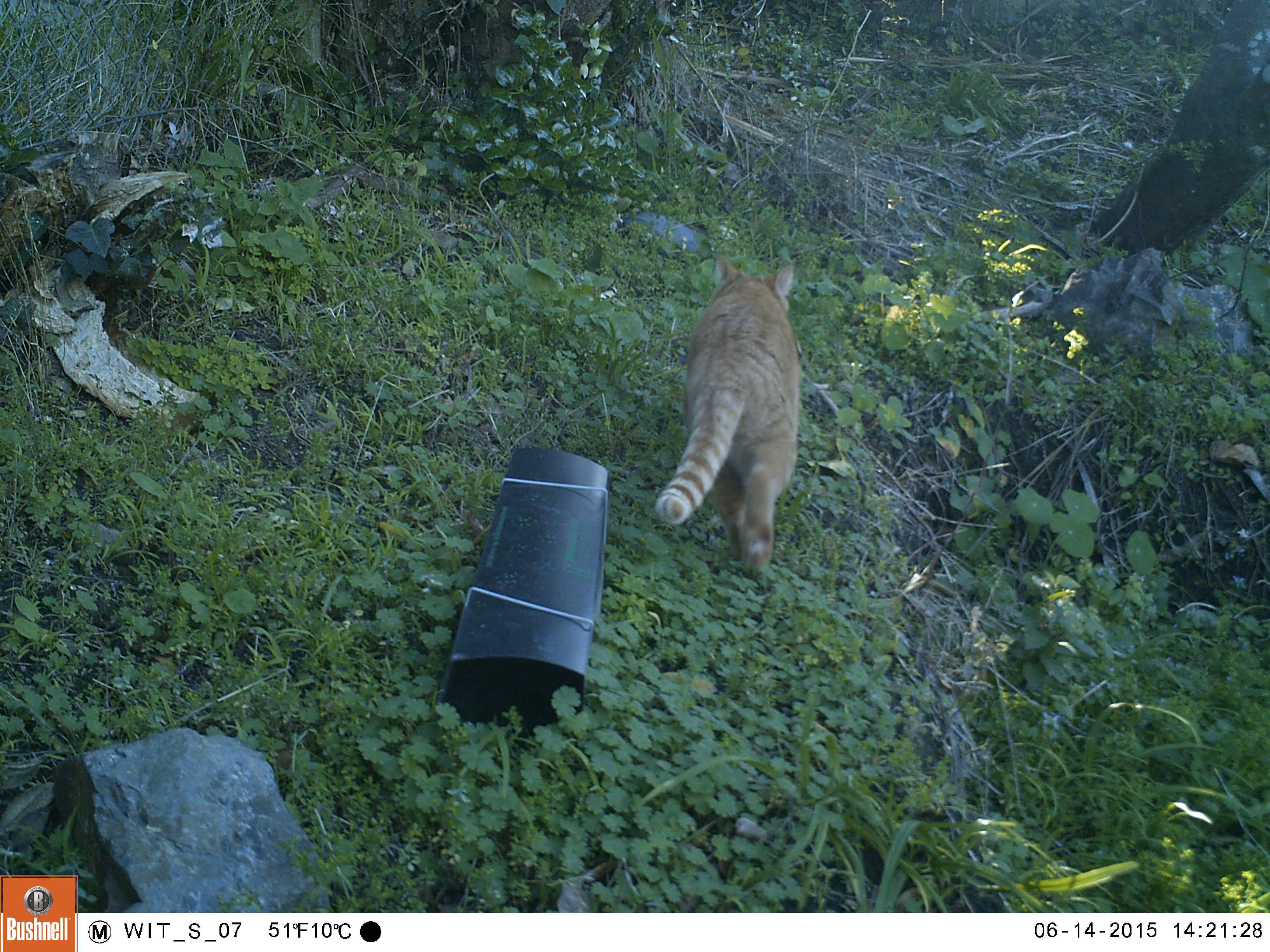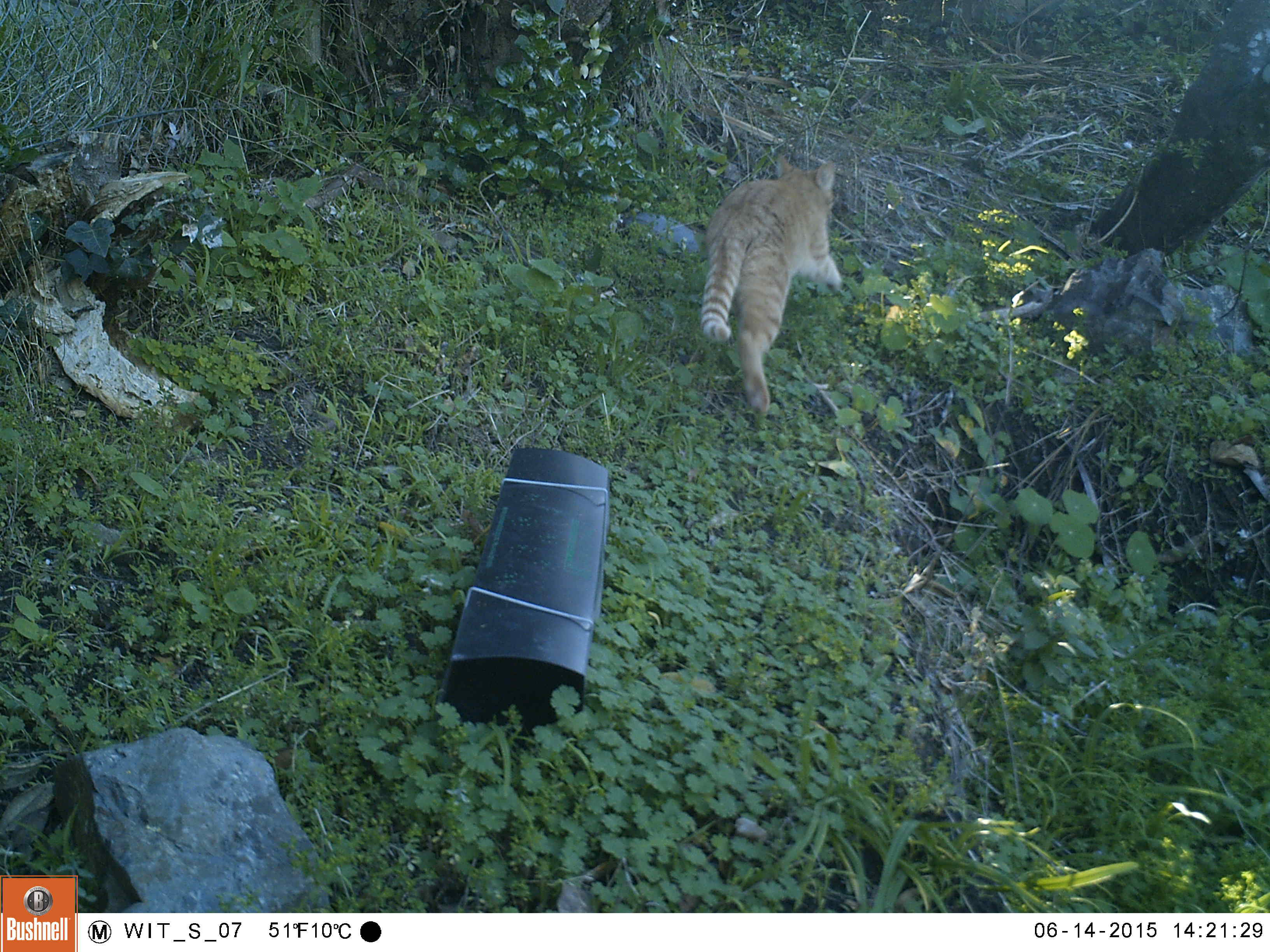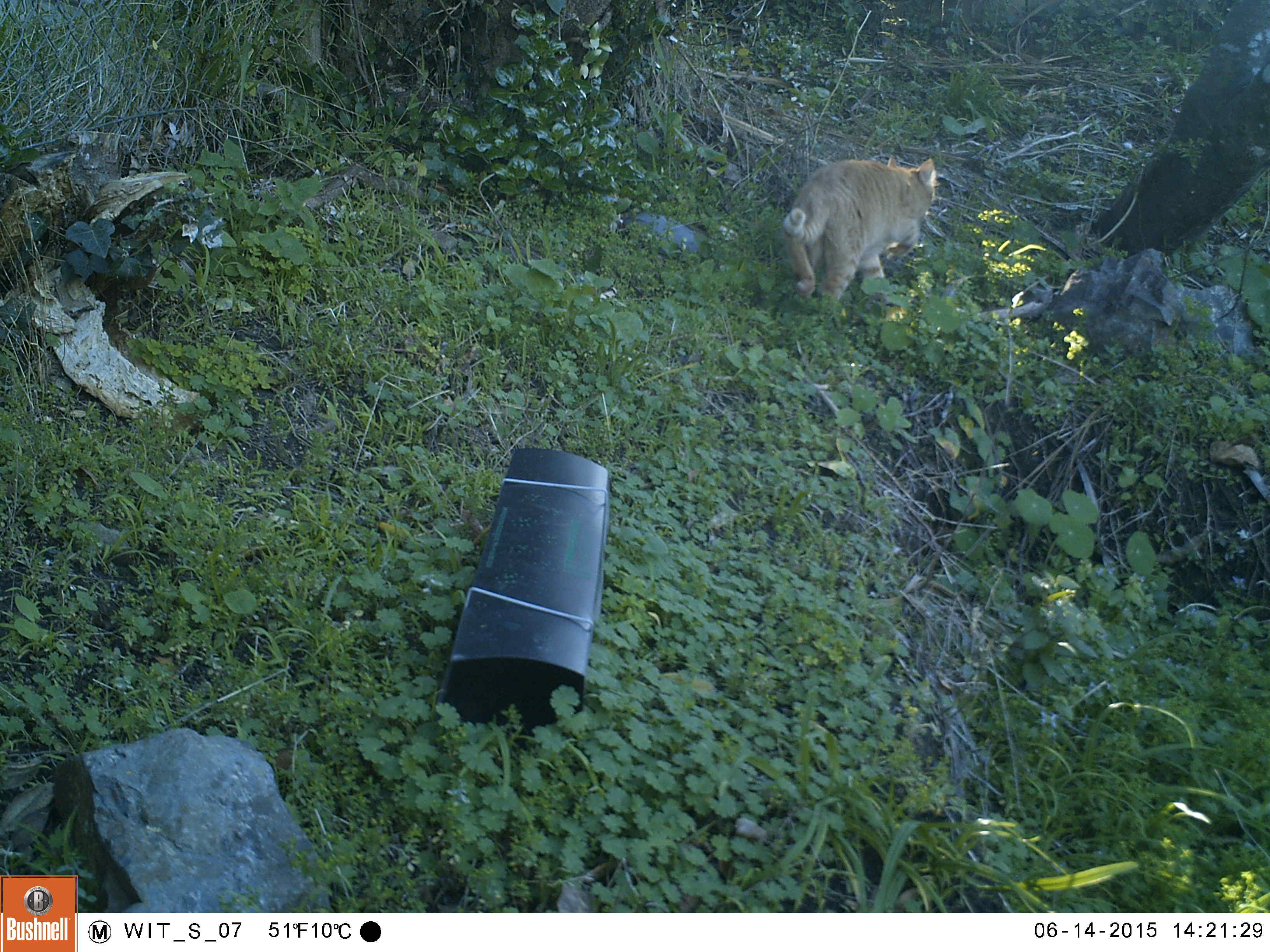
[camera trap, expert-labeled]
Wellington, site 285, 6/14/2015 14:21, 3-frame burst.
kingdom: Animalia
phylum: Chordata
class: Mammalia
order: Carnivora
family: Felidae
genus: Felis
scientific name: Felis catus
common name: cat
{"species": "cat (Felis catus)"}